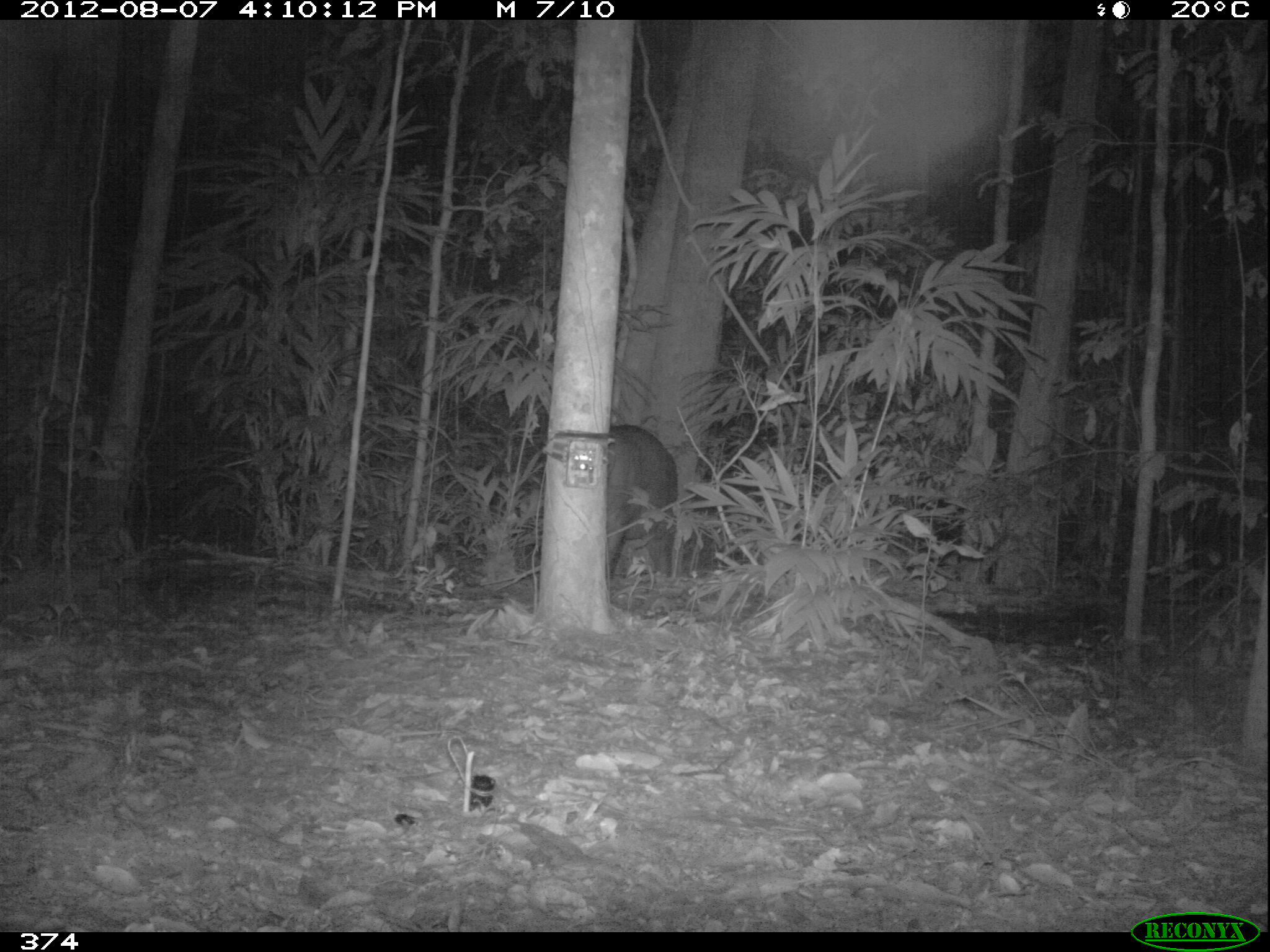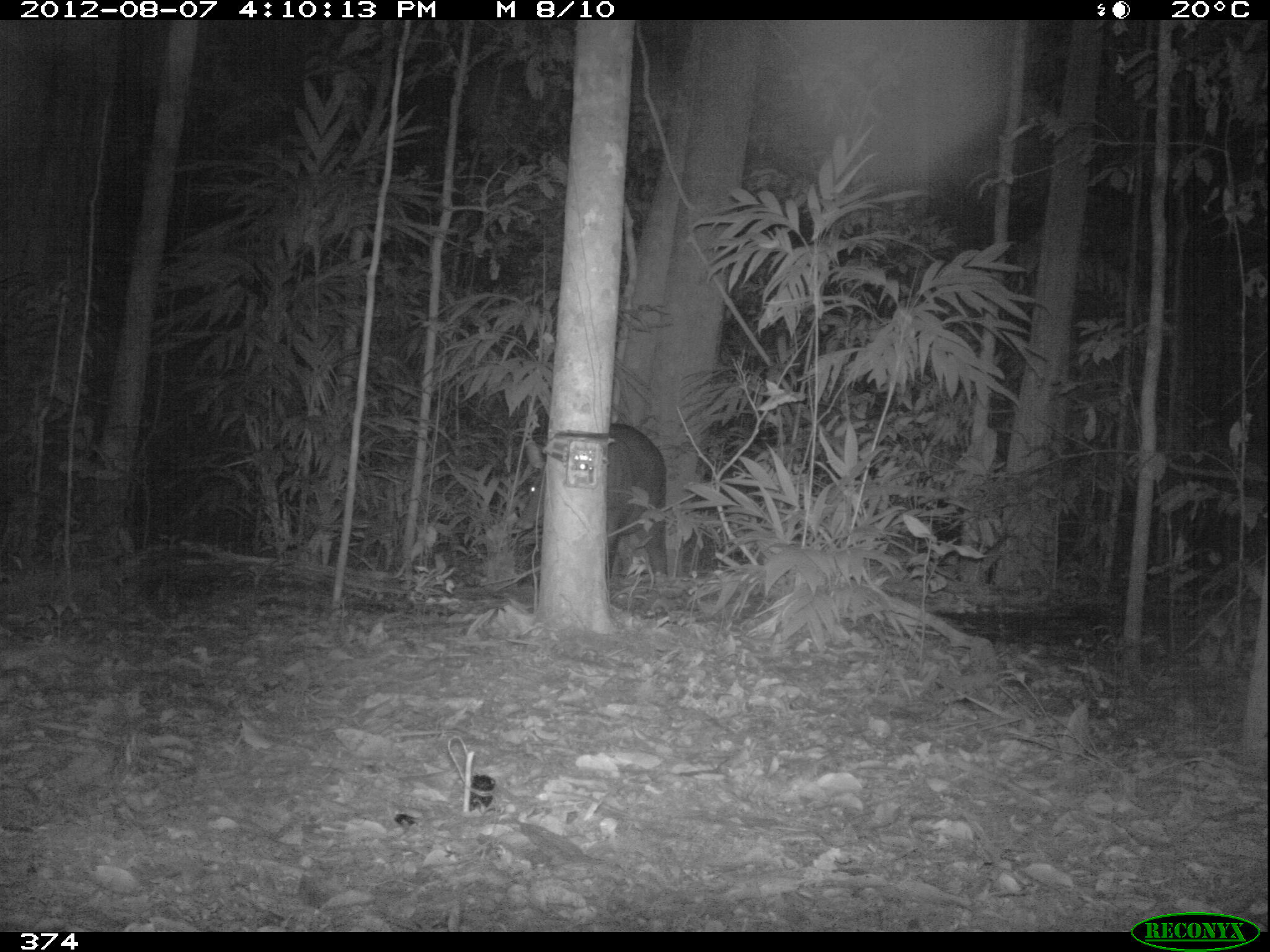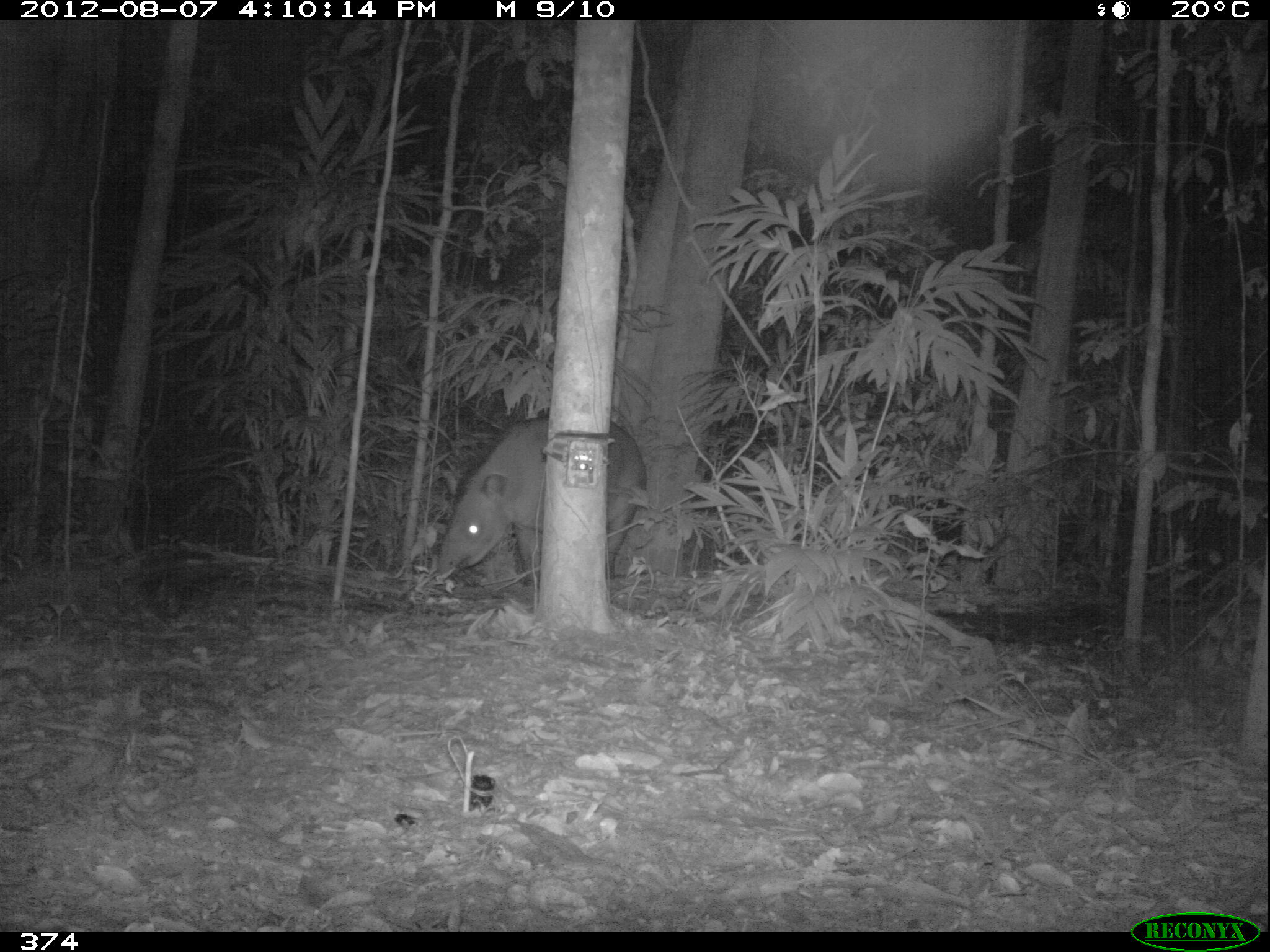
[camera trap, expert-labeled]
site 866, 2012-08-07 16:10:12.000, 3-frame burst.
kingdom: Animalia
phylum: Chordata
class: Mammalia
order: Perissodactyla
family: Tapiridae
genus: Tapirus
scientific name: Tapirus terrestris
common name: south american tapir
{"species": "Tapirus terrestris (south american tapir)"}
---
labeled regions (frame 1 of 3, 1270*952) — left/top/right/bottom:
tapirus terrestris: 606/424/679/577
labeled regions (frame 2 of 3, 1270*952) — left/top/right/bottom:
tapirus terrestris: 514/421/674/583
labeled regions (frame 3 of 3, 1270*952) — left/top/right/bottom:
tapirus terrestris: 432/414/649/601